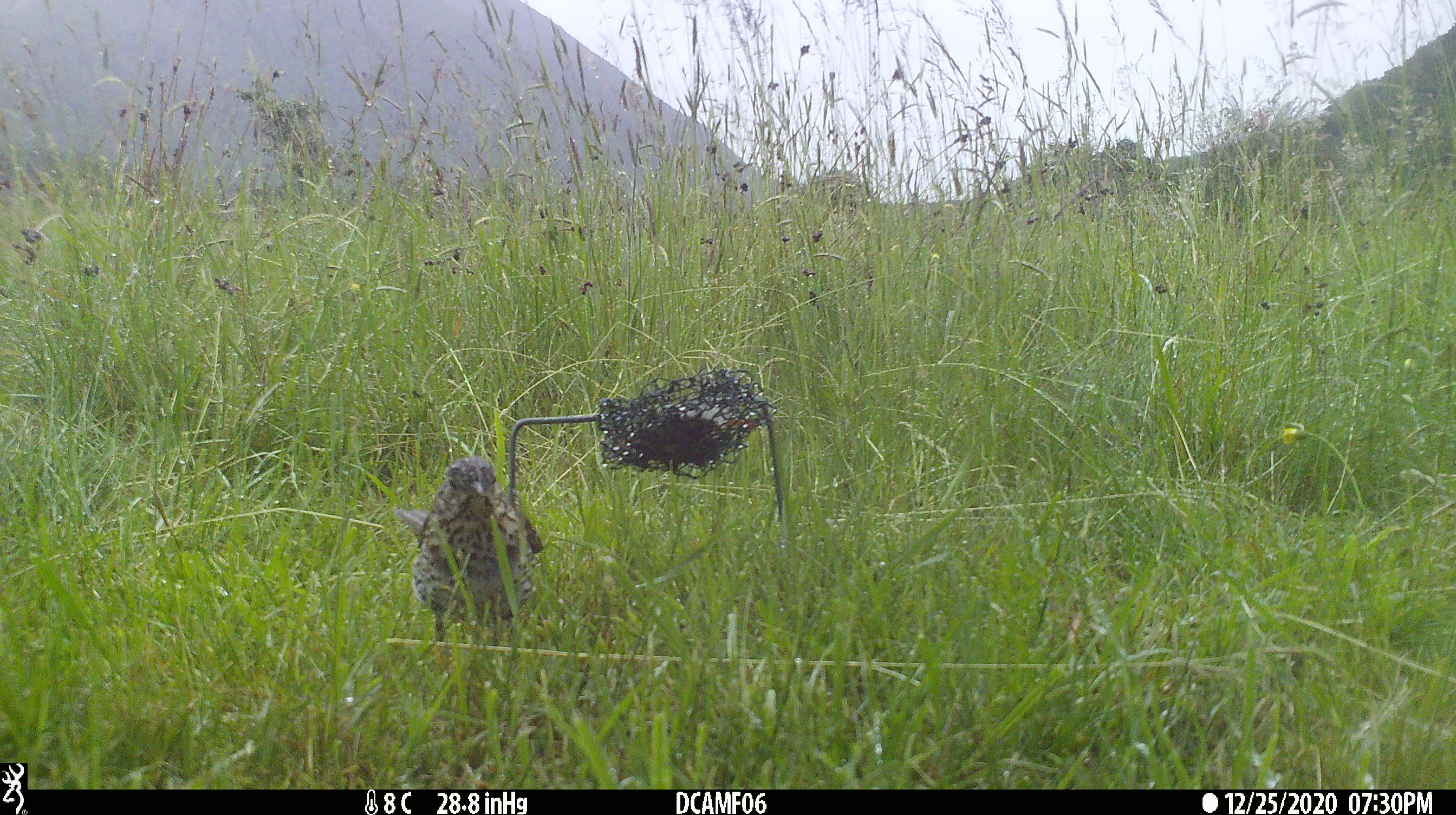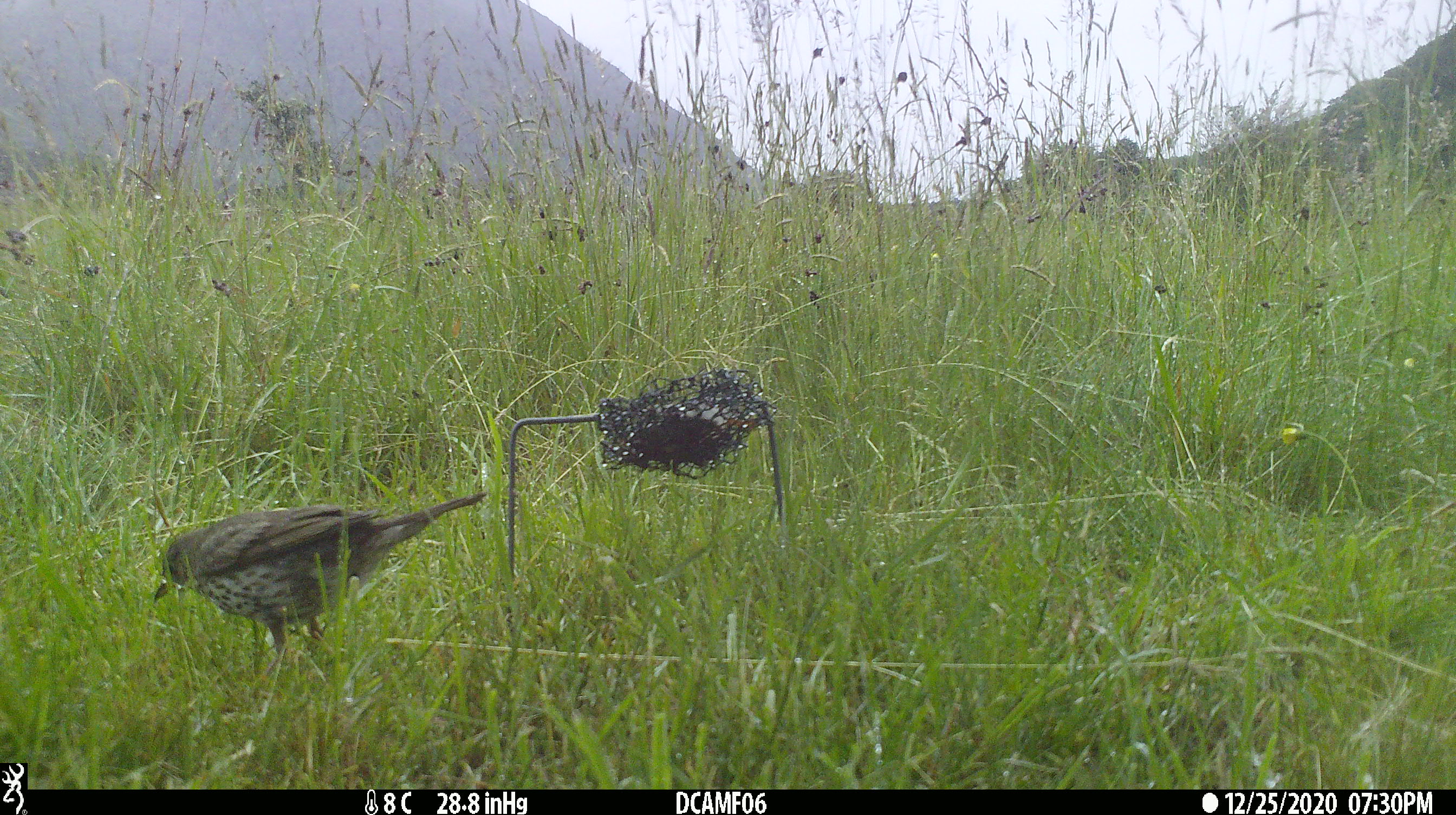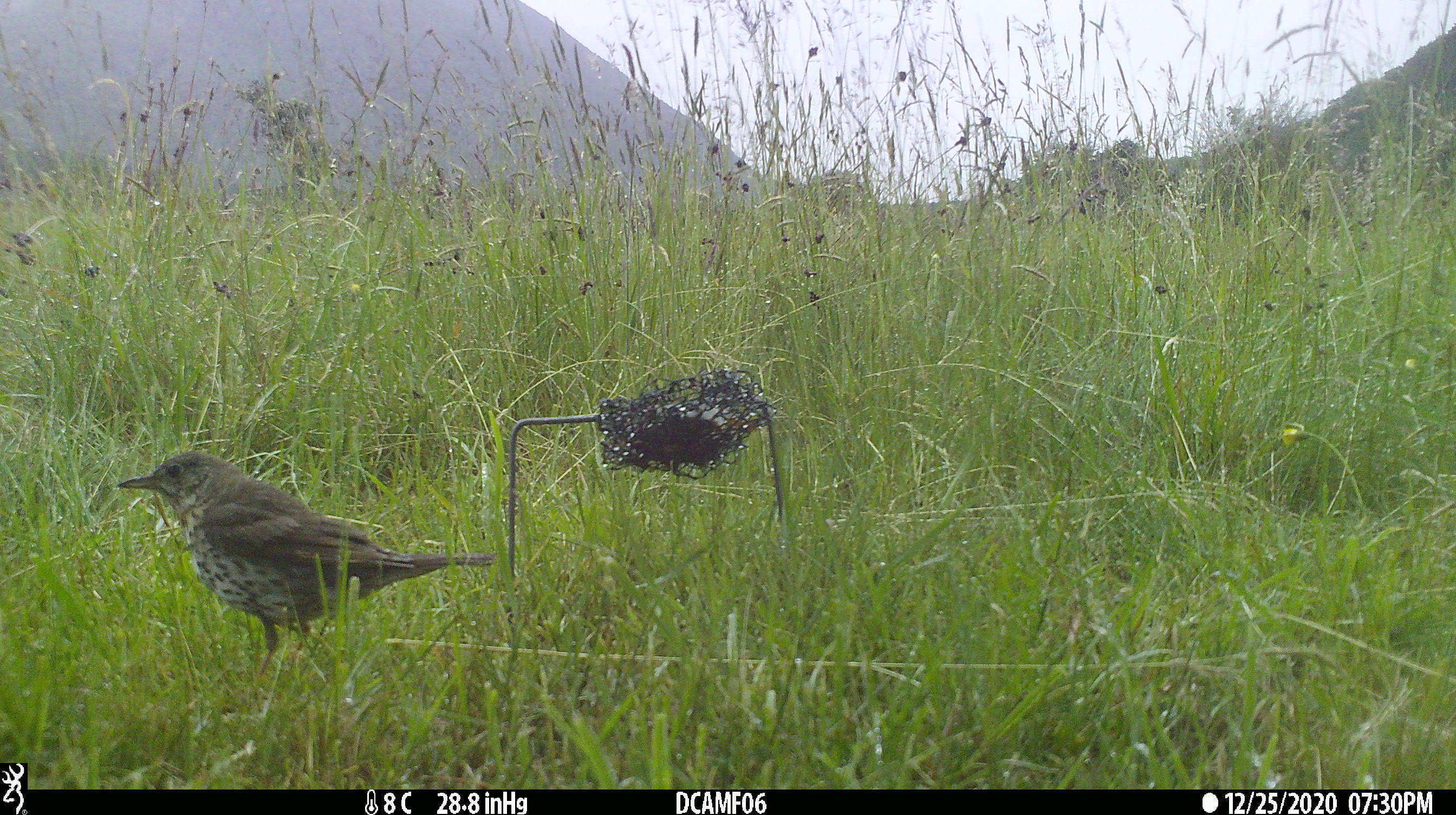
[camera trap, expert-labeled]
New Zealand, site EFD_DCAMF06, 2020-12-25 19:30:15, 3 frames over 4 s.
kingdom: Animalia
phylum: Chordata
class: Aves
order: Passeriformes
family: Turdidae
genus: Turdus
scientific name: Turdus philomelos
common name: song thrush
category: thrush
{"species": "thrush (song thrush) (Turdus philomelos)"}